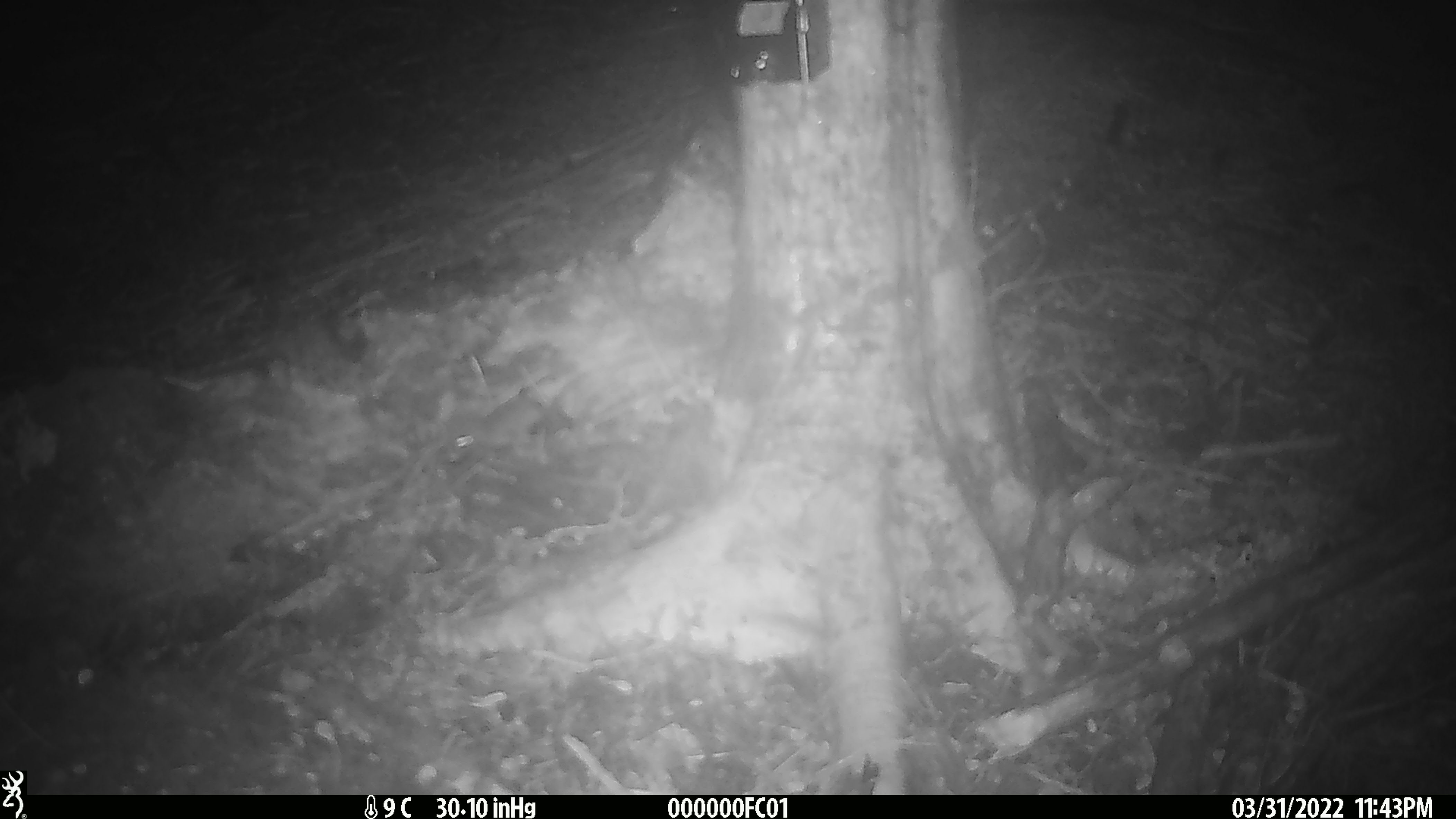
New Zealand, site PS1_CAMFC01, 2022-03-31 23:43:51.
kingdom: Animalia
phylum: Chordata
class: Mammalia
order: Rodentia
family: Muridae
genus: Mus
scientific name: Mus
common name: mouse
Mouse (Mus).